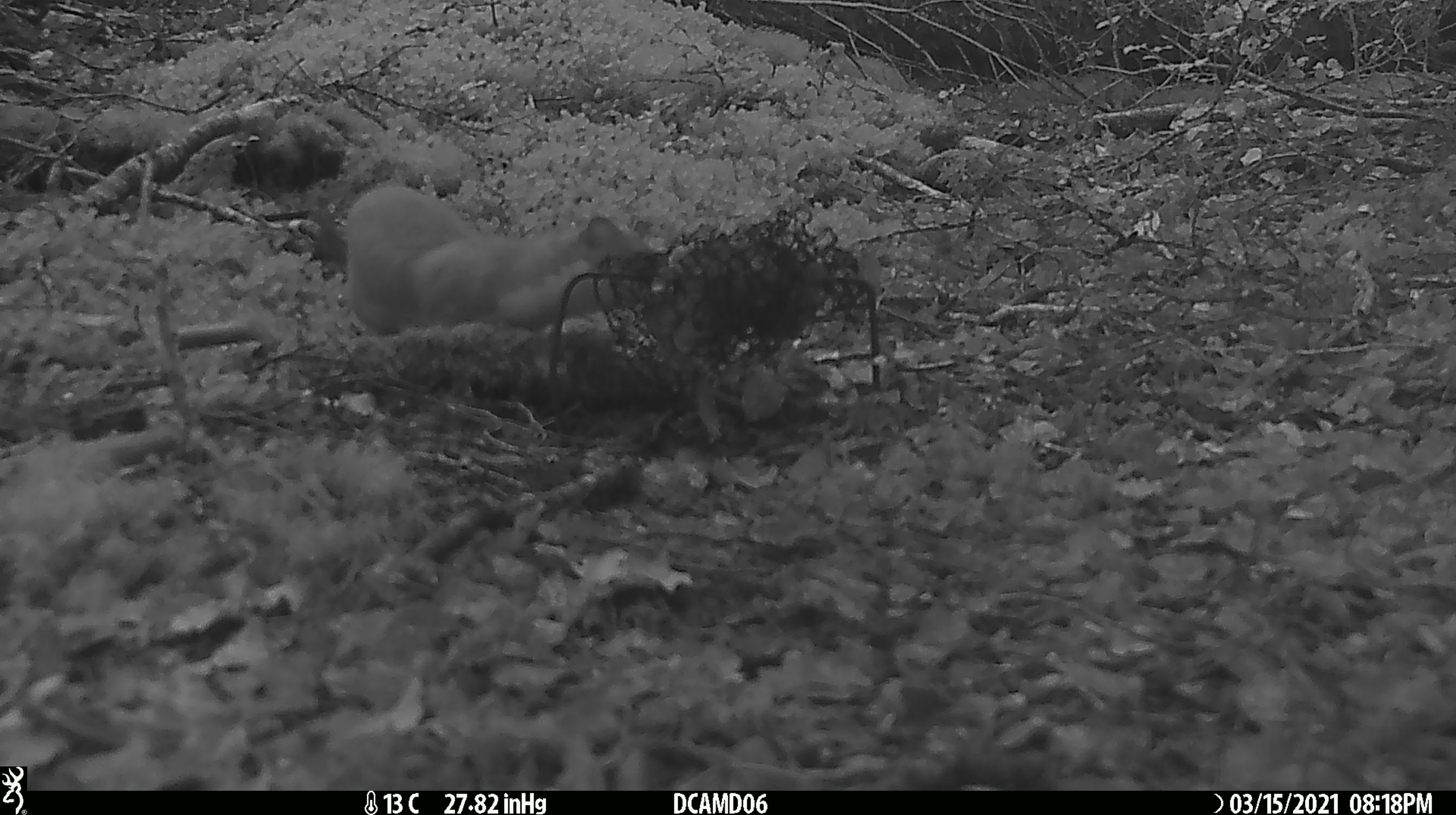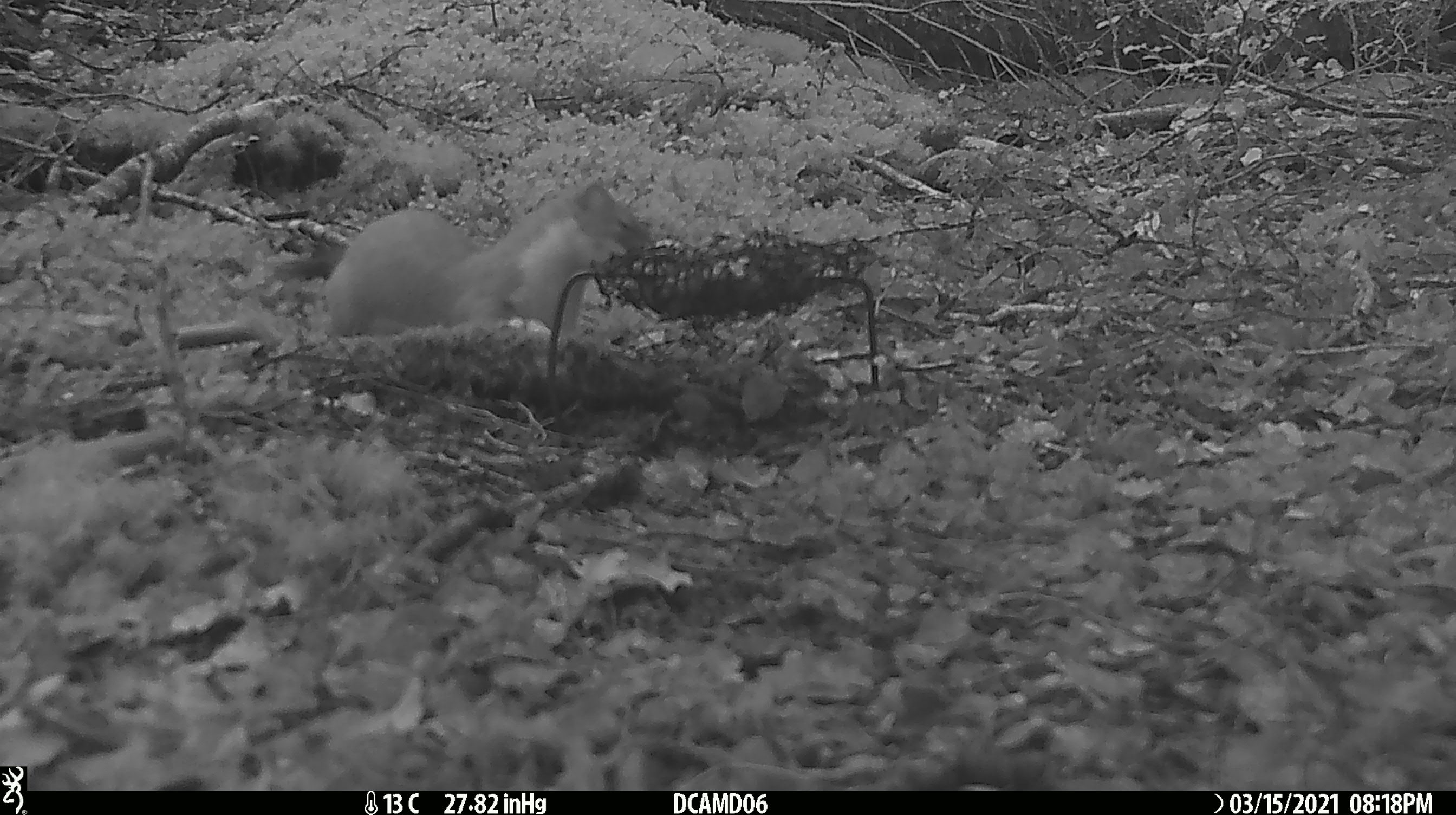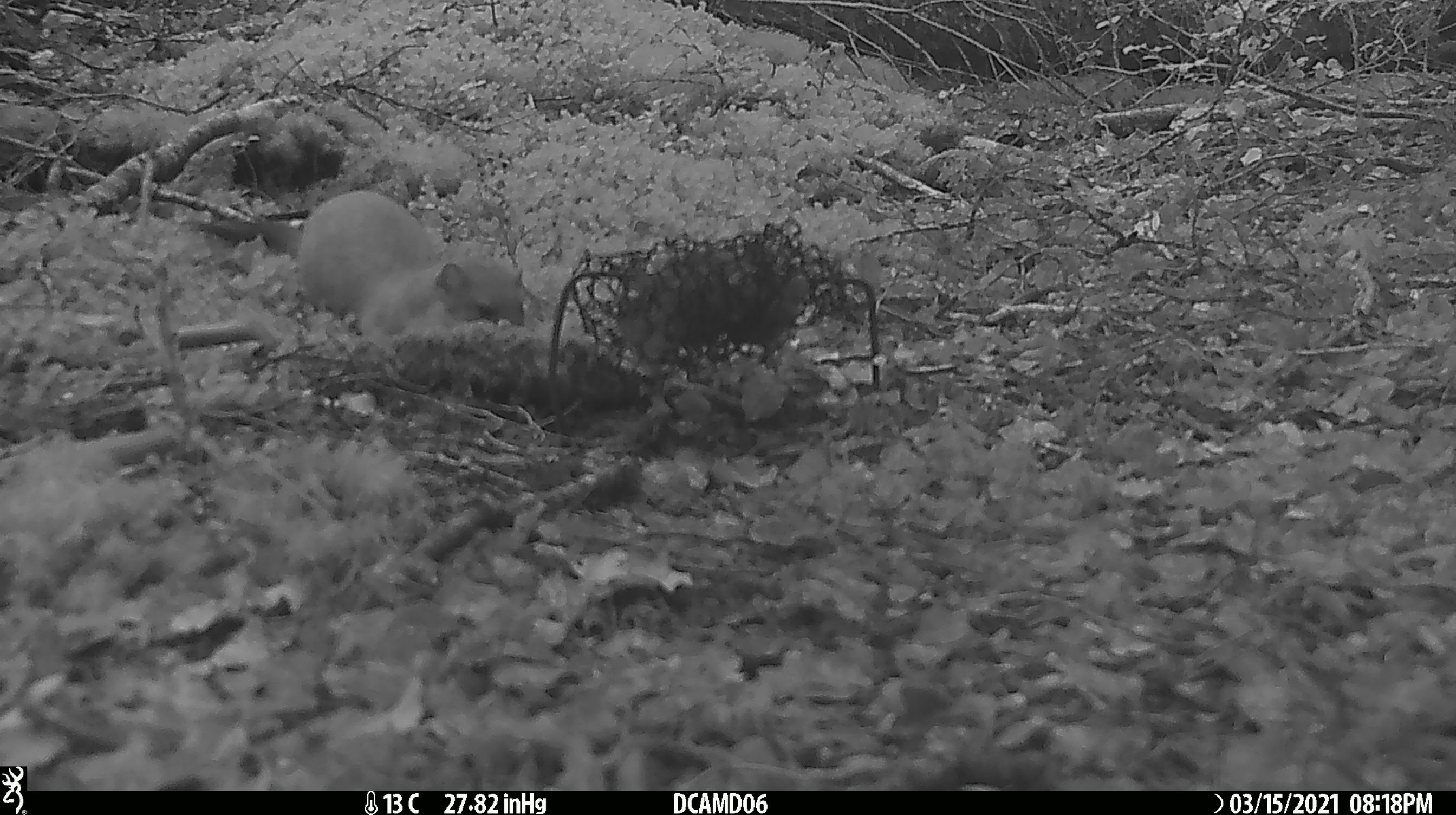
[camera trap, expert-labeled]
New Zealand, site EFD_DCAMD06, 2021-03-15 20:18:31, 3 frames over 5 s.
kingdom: Animalia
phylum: Chordata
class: Mammalia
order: Carnivora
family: Mustelidae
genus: Mustela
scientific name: Mustela erminea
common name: stoat